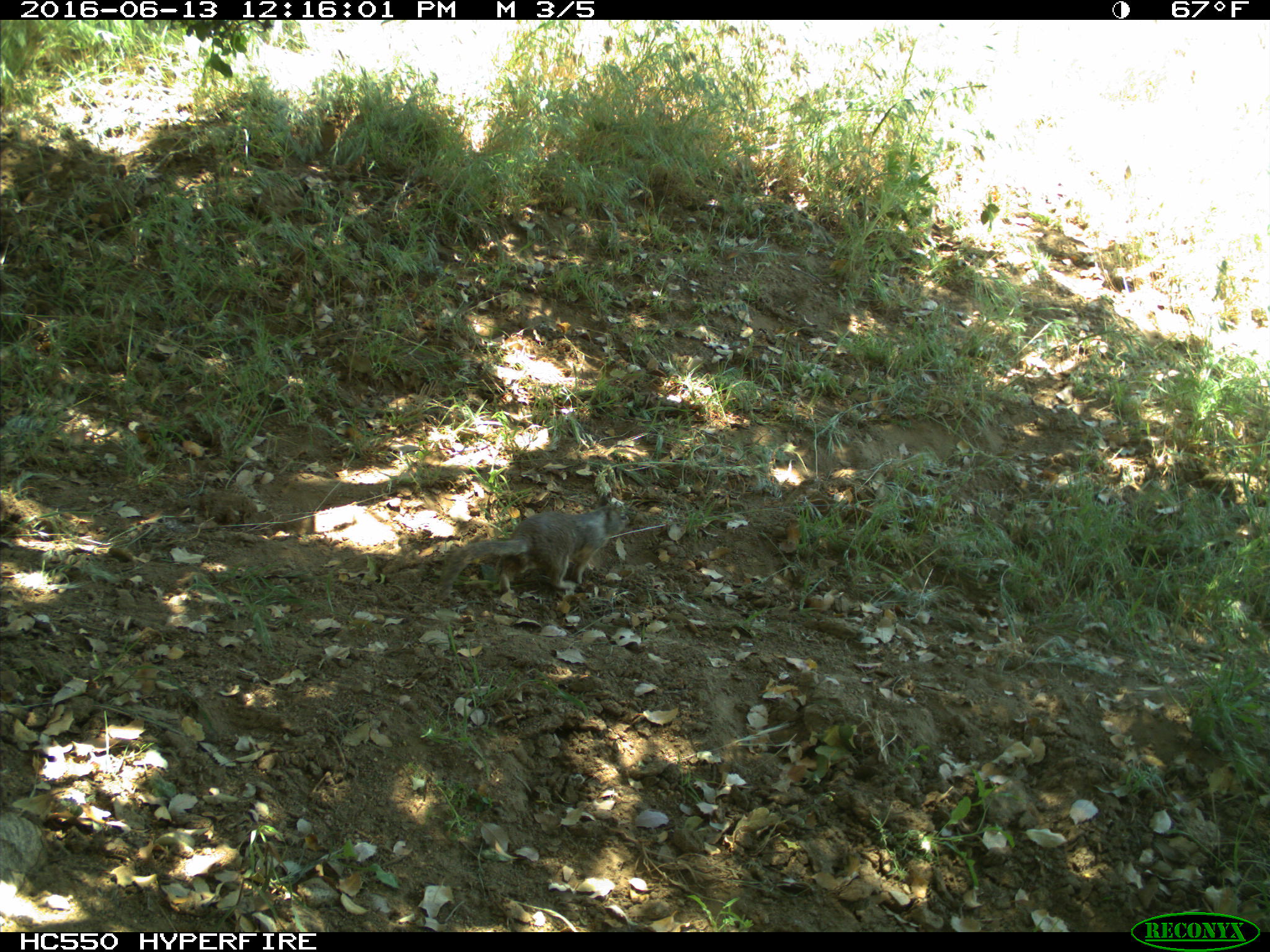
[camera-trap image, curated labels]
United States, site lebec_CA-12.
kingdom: Animalia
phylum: Chordata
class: Mammalia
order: Rodentia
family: Sciuridae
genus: Otospermophilus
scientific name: Otospermophilus beecheyi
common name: california ground squirrel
Otospermophilus beecheyi (california ground squirrel).